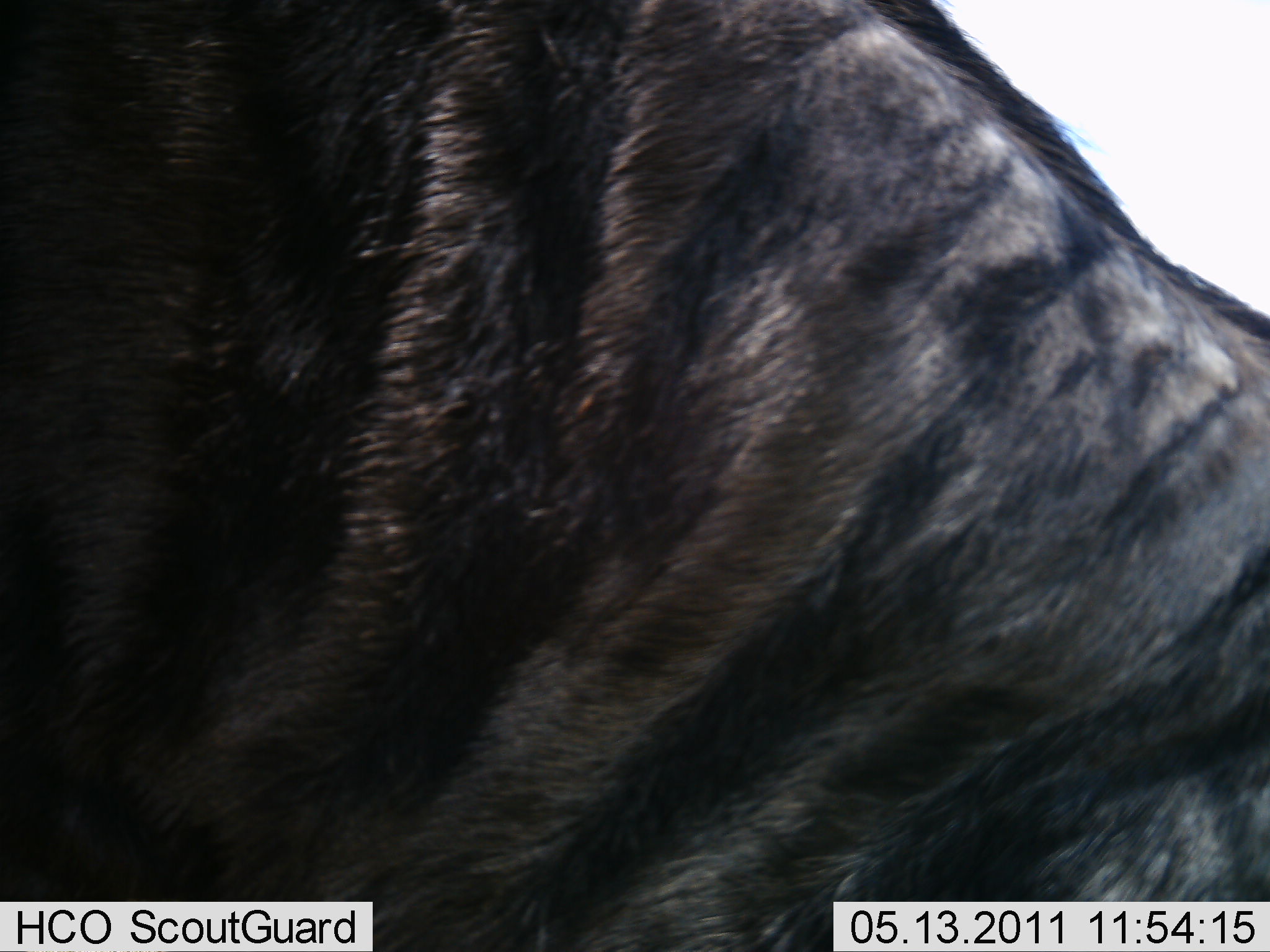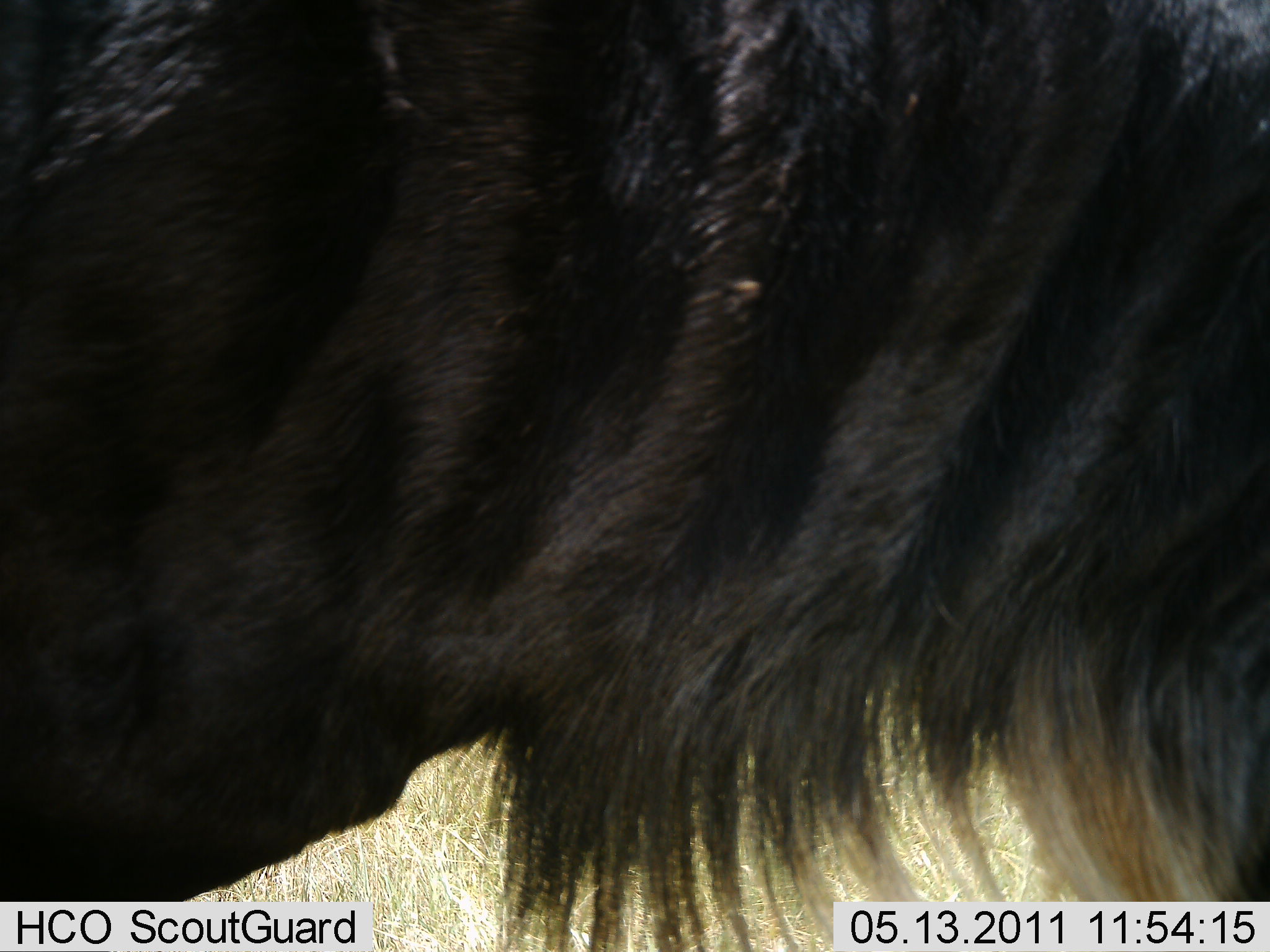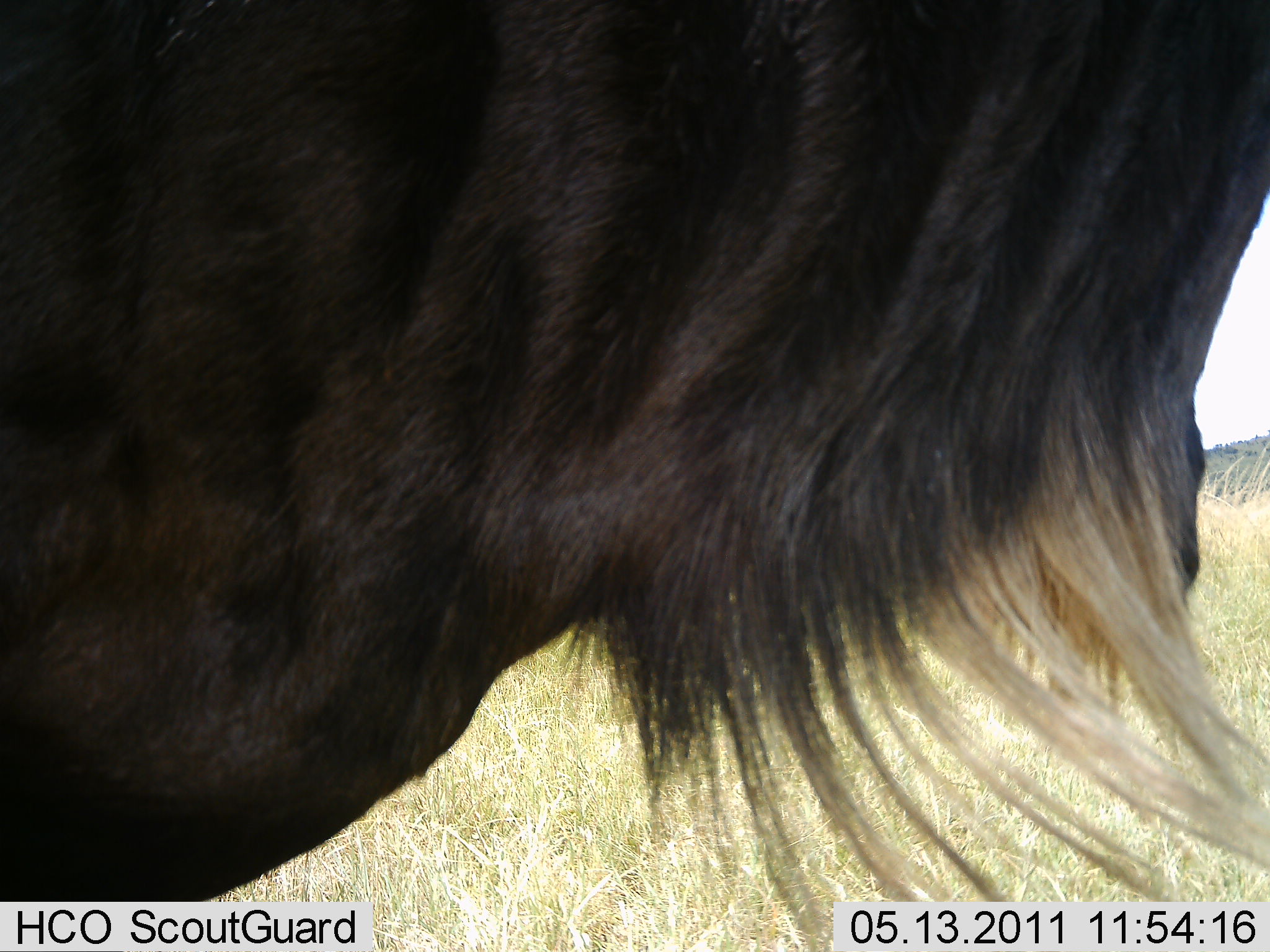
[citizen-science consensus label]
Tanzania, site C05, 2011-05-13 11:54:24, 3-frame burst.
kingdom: Animalia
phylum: Chordata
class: Mammalia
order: Artiodactyla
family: Bovidae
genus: Connochaetes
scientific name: Connochaetes taurinus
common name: blue wildebeest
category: wildebeest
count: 1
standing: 69%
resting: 0%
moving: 15%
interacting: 8%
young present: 0%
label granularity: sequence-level